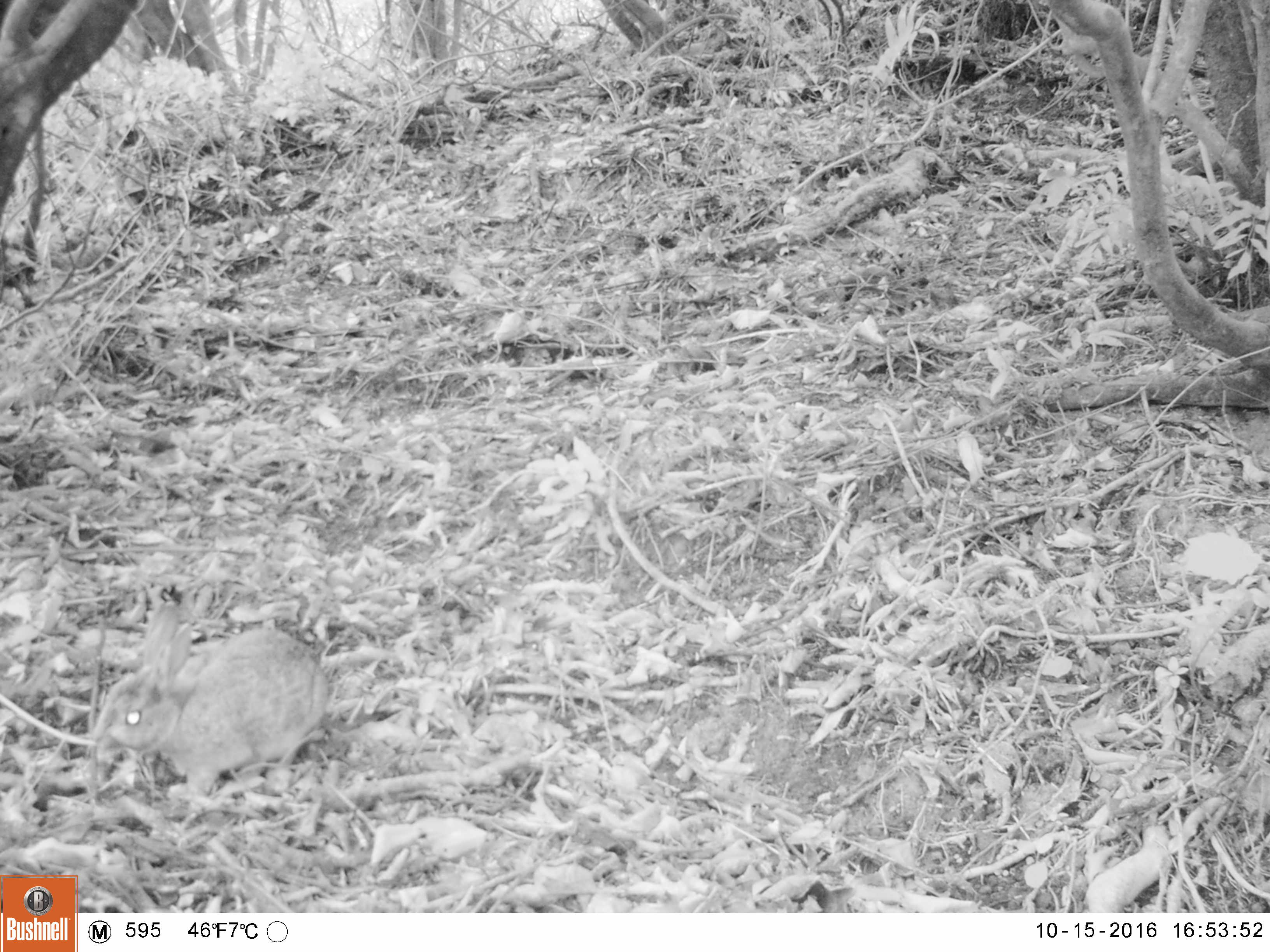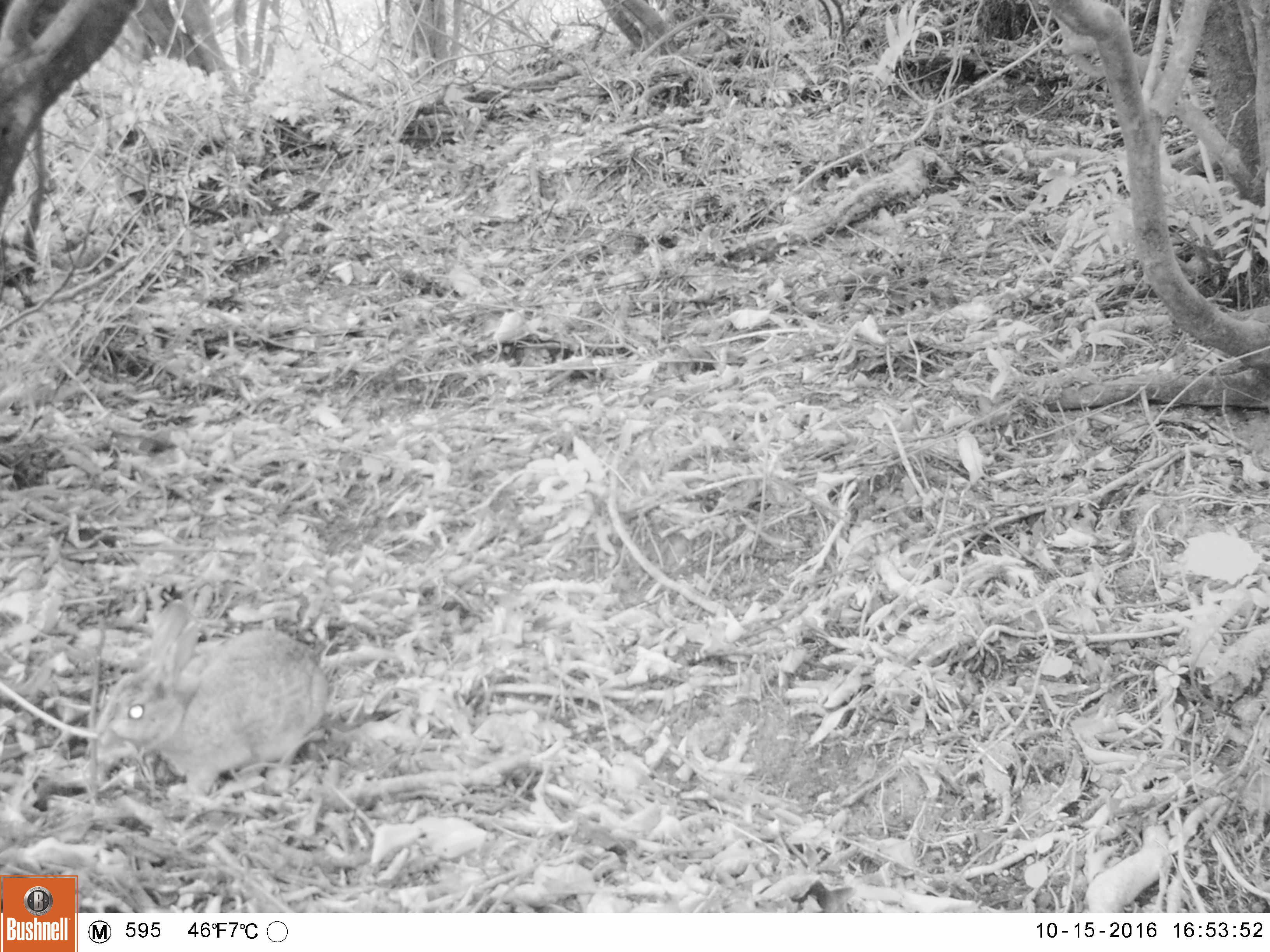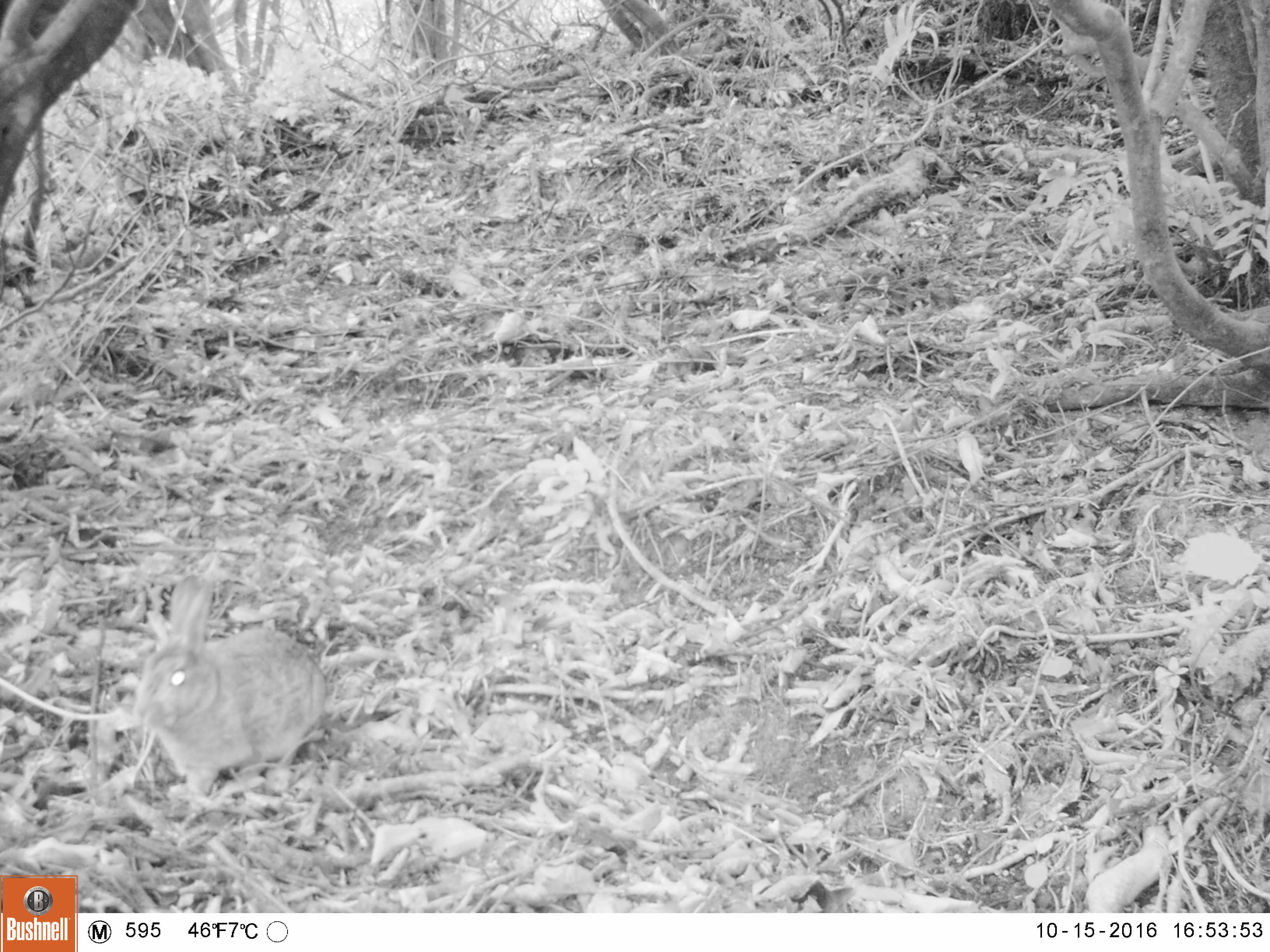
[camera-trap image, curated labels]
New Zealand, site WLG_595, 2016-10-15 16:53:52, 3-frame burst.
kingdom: Animalia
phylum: Chordata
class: Mammalia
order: Lagomorpha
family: Leporidae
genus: Oryctolagus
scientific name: Oryctolagus cuniculus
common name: european rabbit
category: rabbit